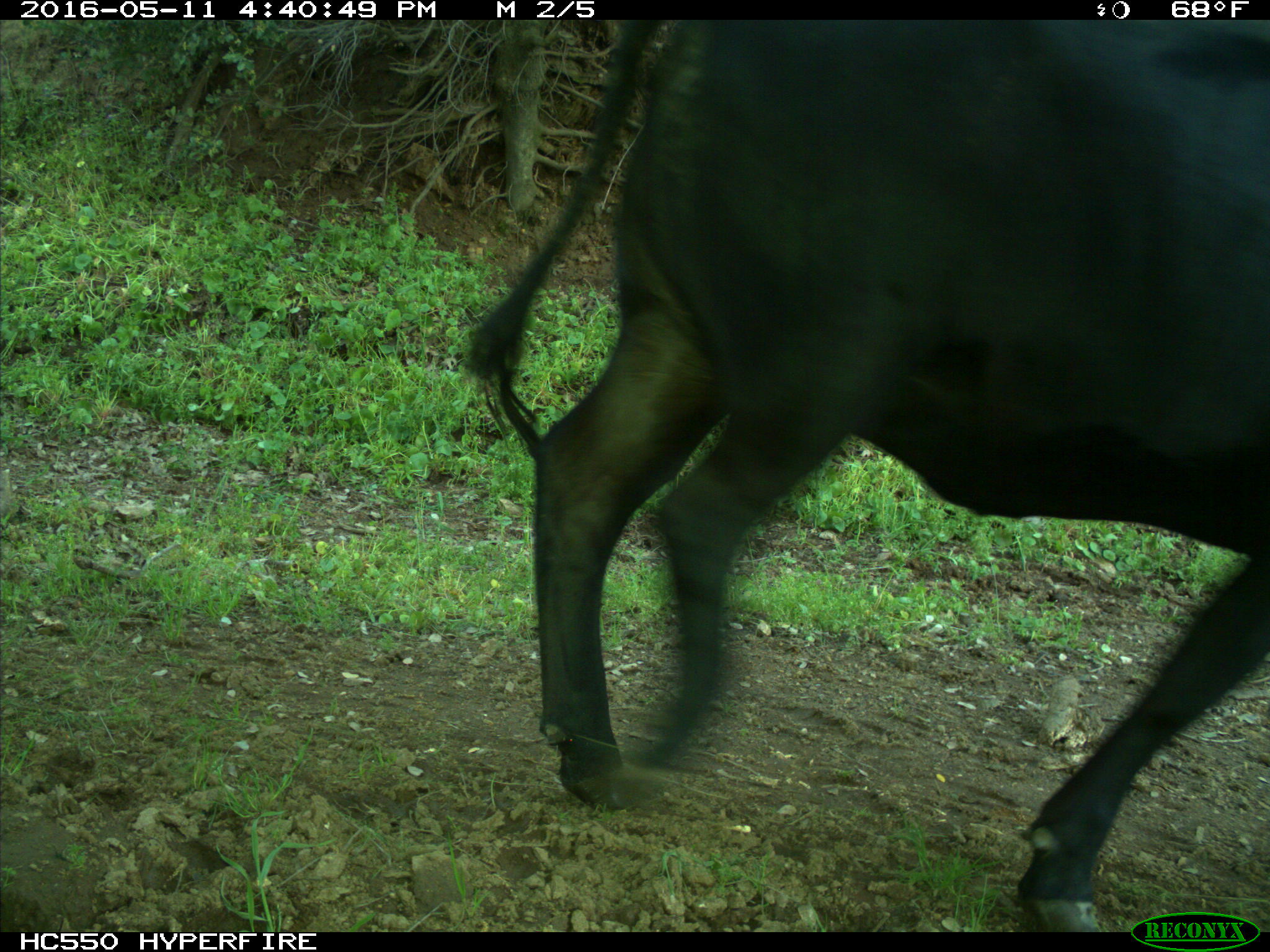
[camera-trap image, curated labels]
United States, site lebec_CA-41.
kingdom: Animalia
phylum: Chordata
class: Mammalia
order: Artiodactyla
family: Bovidae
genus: Bos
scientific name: Bos taurus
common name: domestic cow